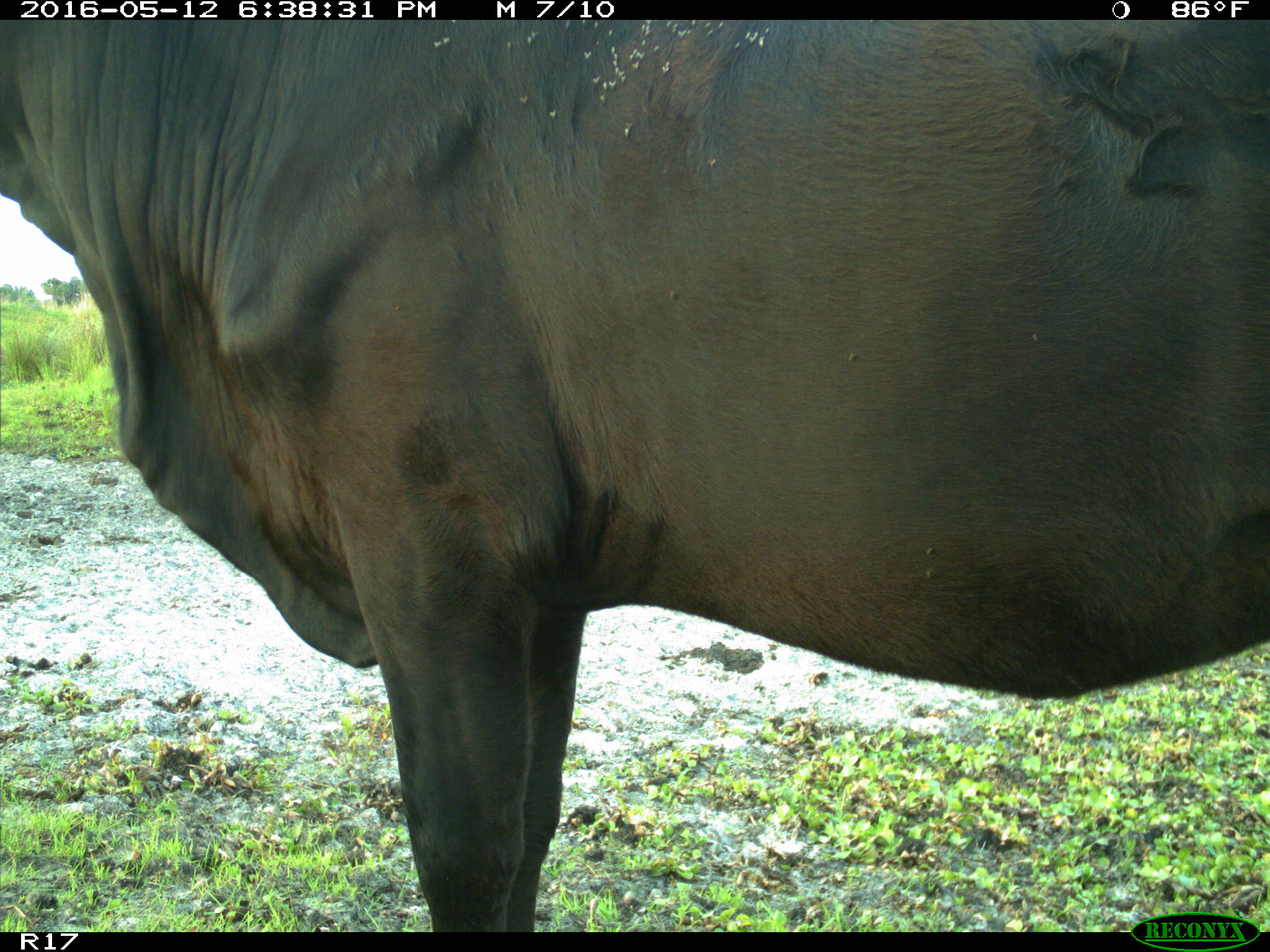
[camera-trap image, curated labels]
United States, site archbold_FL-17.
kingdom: Animalia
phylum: Chordata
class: Mammalia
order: Artiodactyla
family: Bovidae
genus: Bos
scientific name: Bos taurus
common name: domestic cow